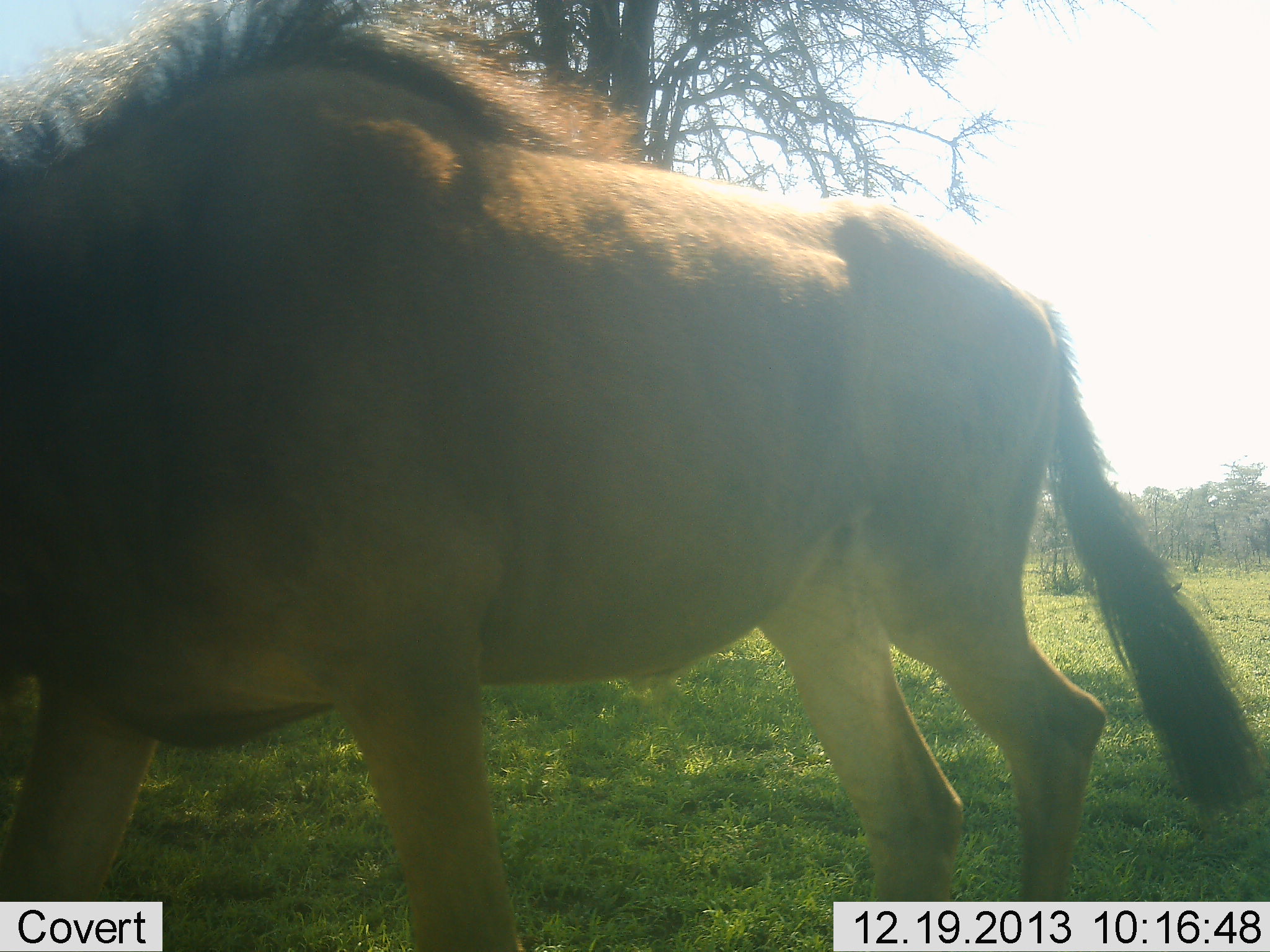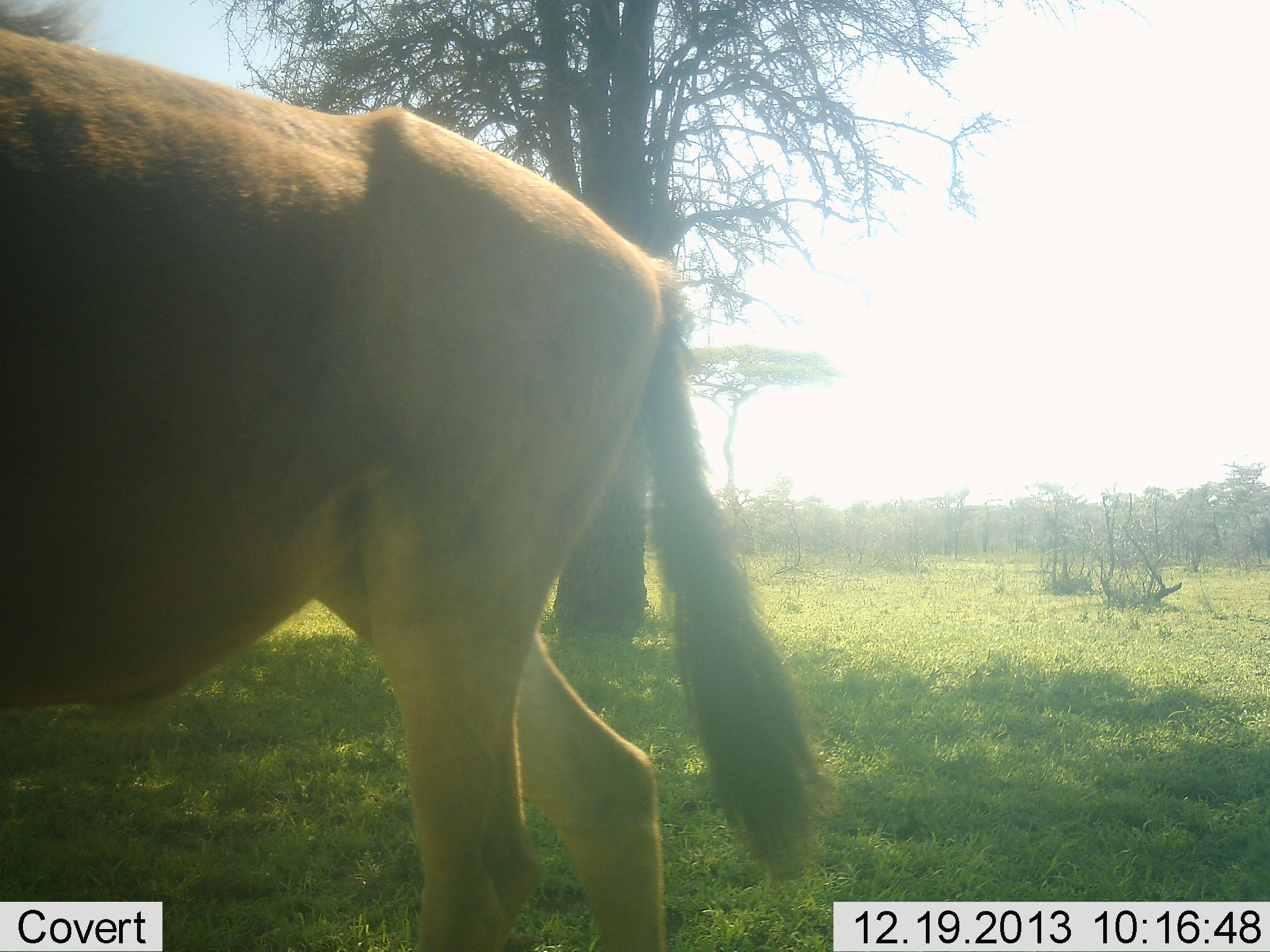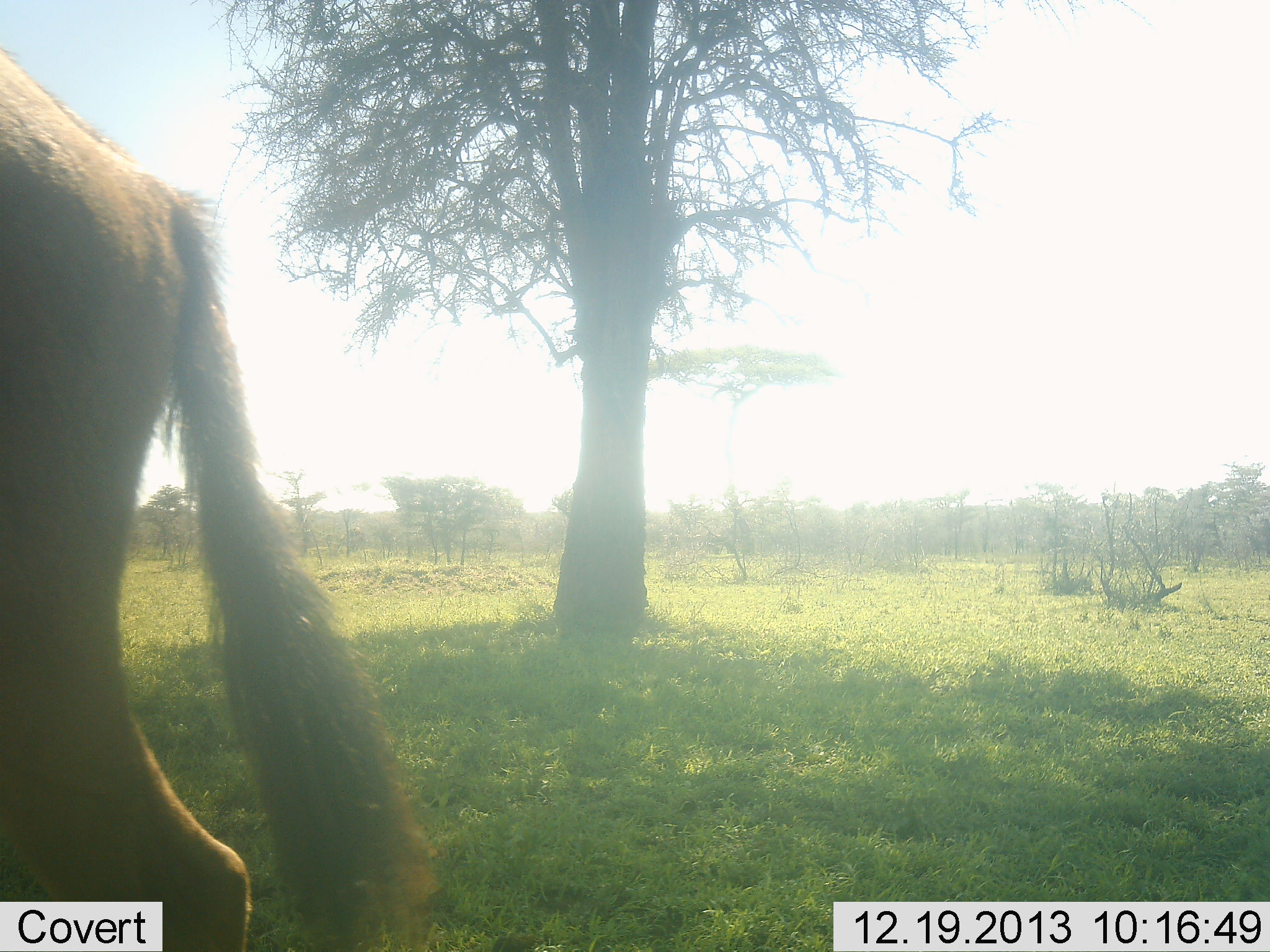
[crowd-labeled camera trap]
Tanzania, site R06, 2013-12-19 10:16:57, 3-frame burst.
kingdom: Animalia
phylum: Chordata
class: Mammalia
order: Artiodactyla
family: Bovidae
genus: Connochaetes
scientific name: Connochaetes taurinus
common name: blue wildebeest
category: wildebeest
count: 1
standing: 20%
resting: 0%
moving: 90%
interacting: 0%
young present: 0%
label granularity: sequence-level